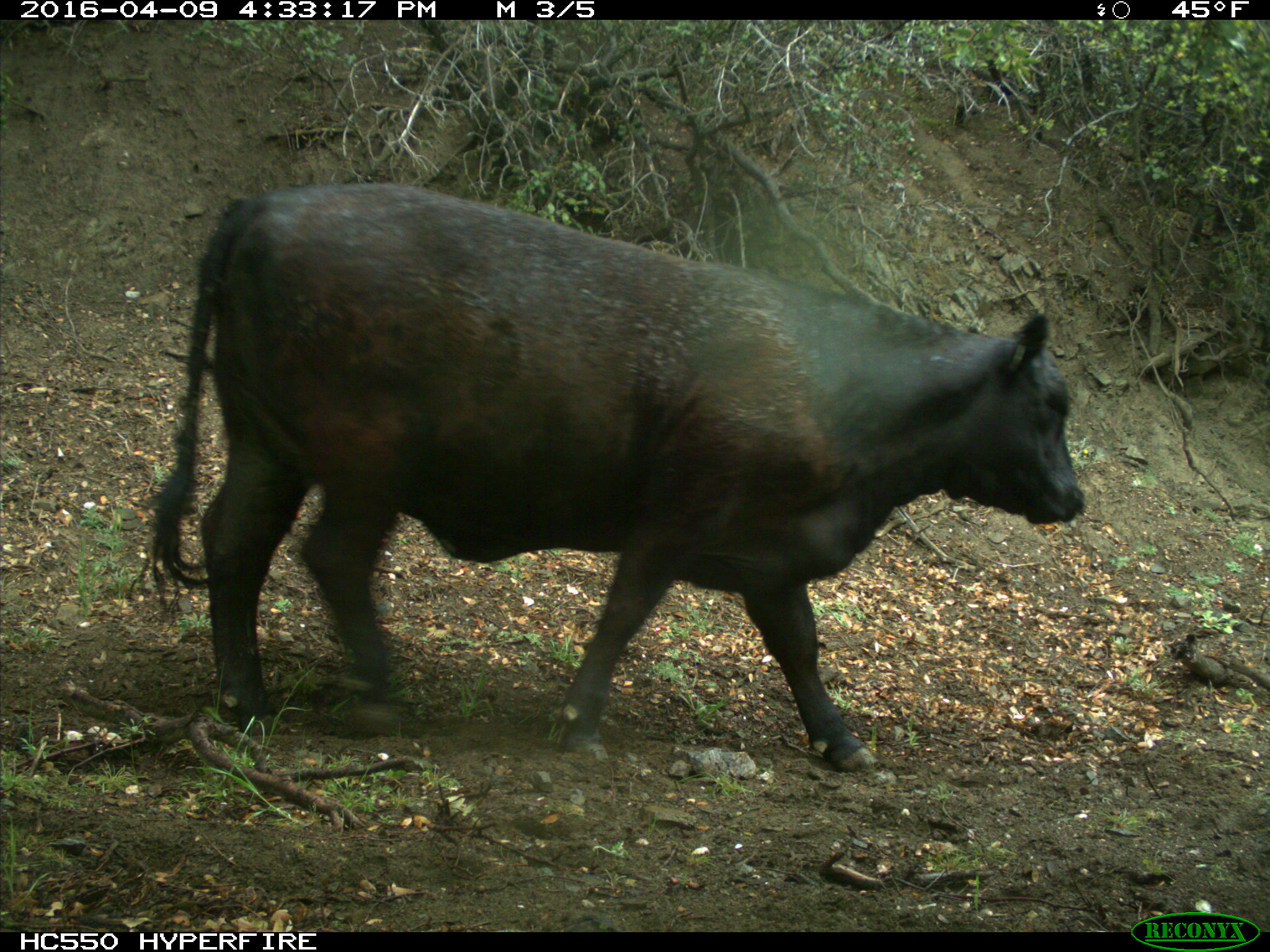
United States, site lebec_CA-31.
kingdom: Animalia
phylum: Chordata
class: Mammalia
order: Artiodactyla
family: Bovidae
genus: Bos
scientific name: Bos taurus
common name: domestic cow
Bos taurus (domestic cow).